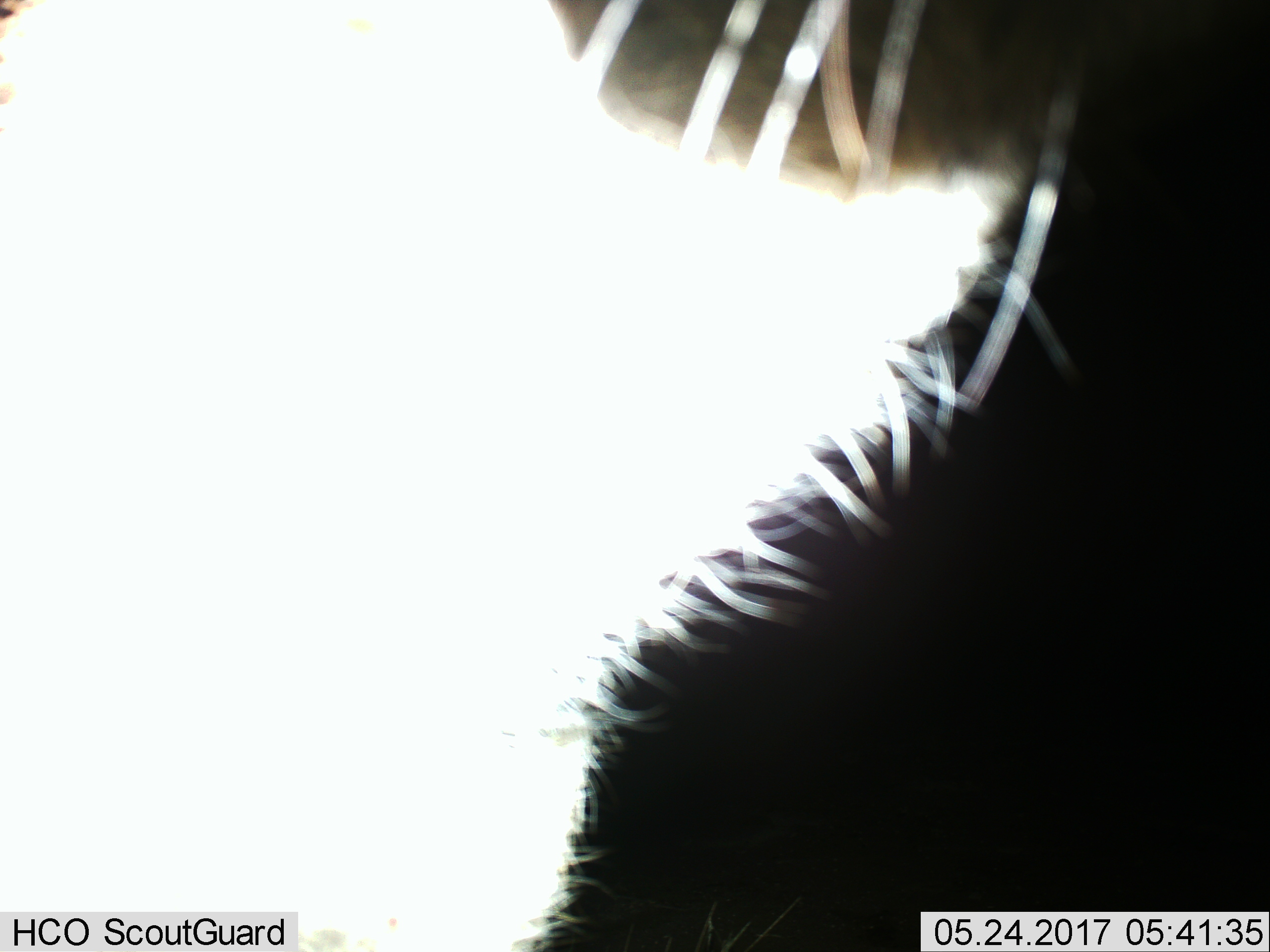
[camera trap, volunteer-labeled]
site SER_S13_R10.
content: unidentified animal